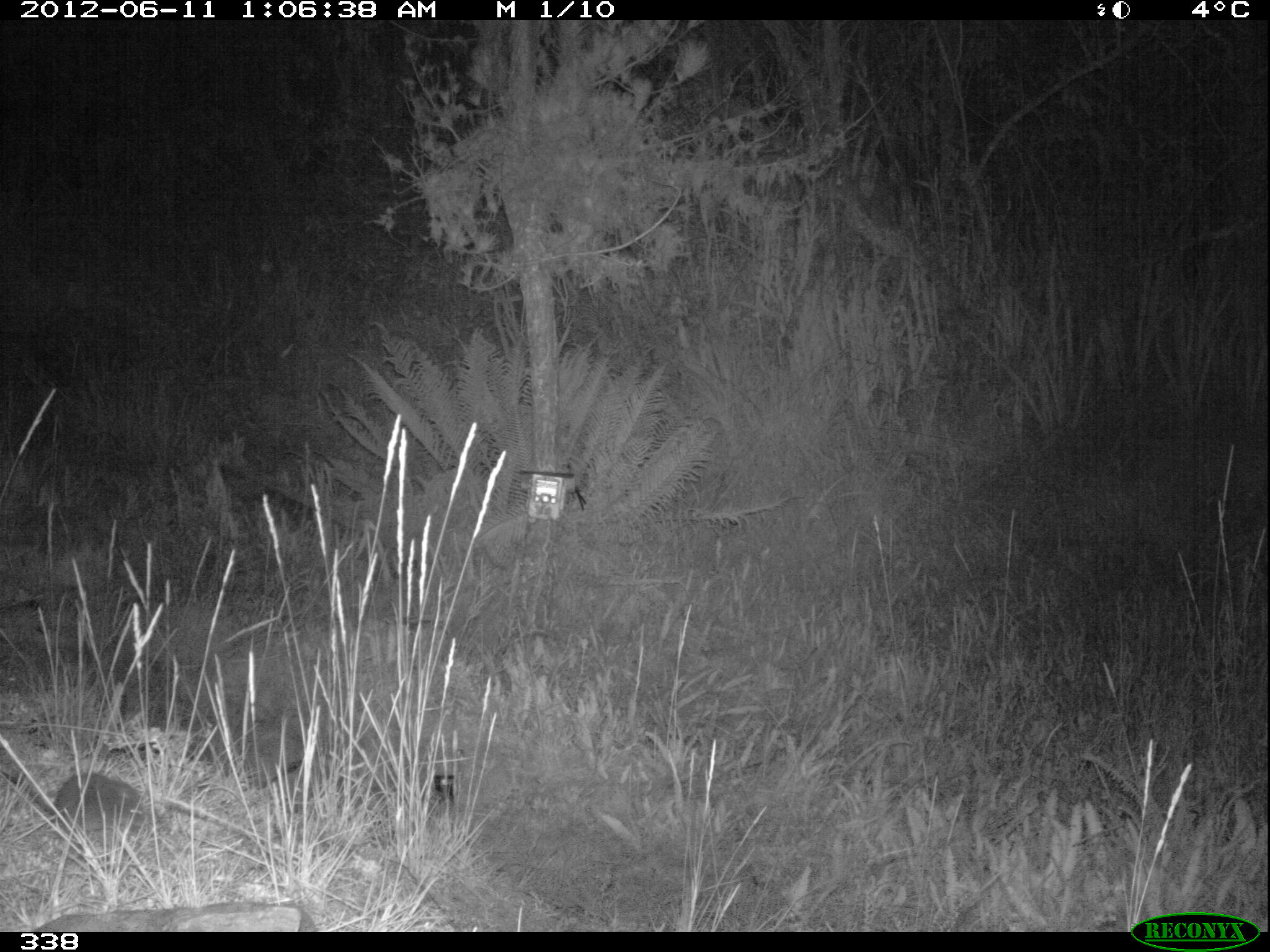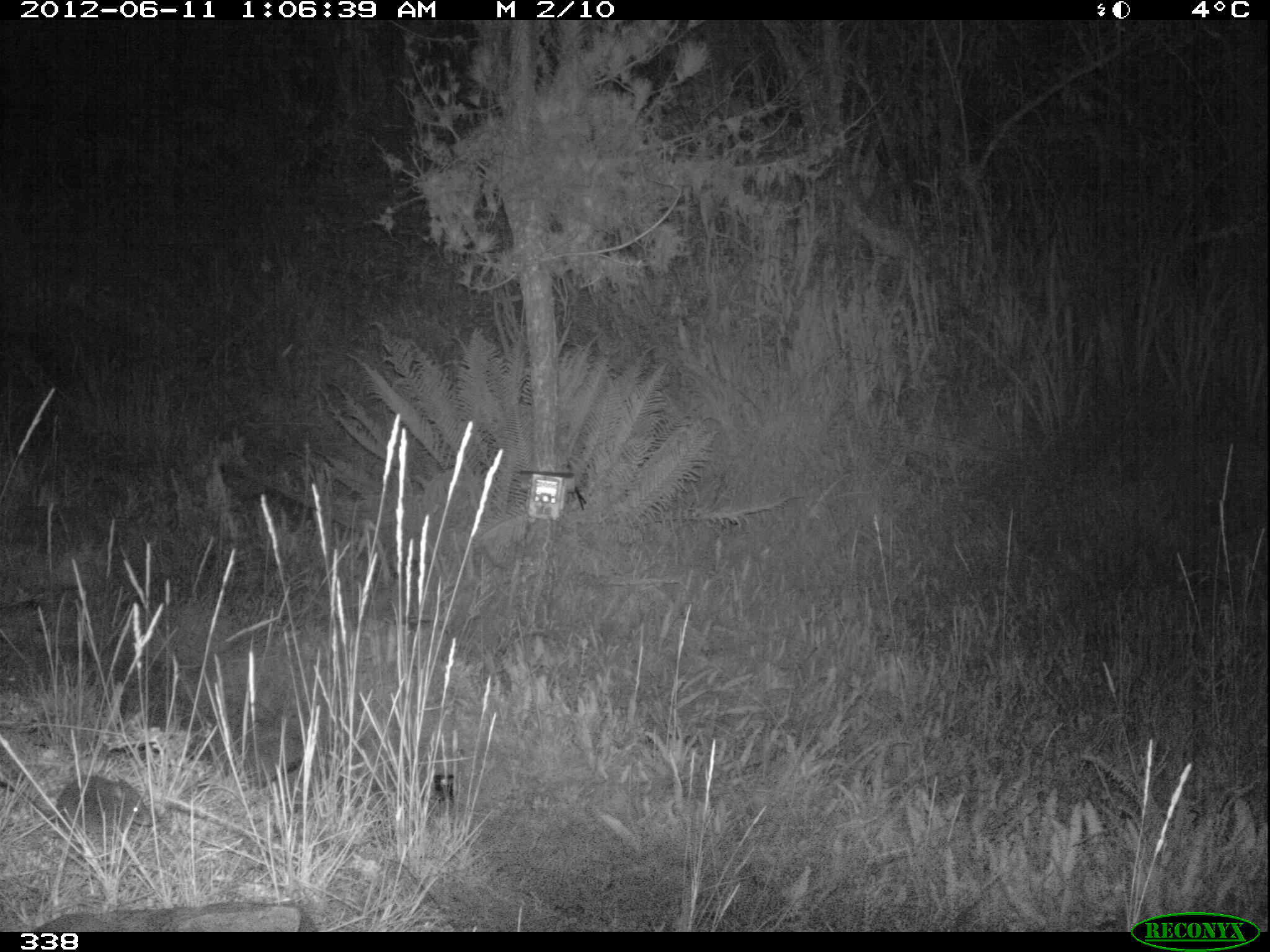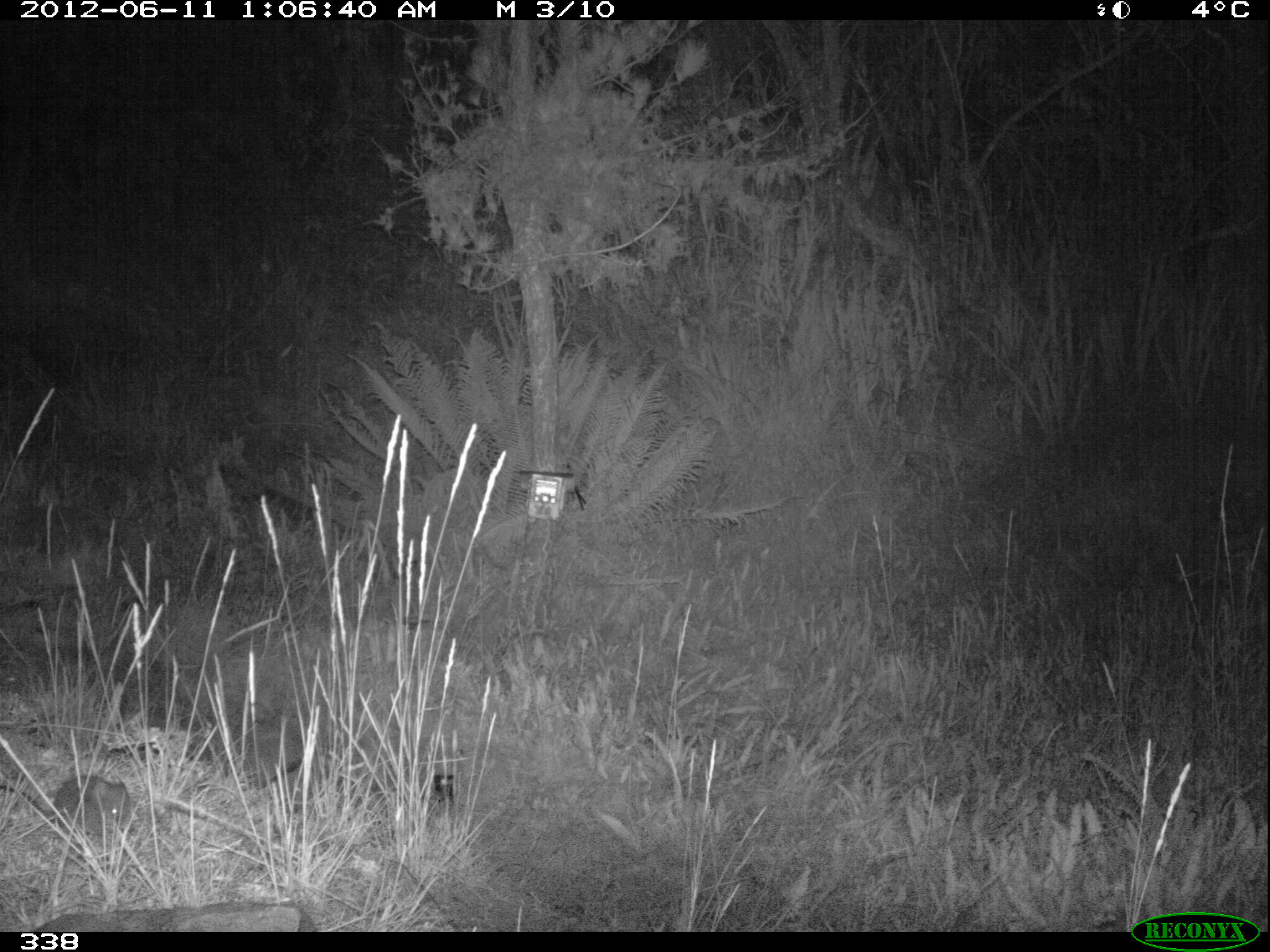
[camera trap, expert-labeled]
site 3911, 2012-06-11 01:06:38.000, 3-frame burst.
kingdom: Animalia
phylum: Chordata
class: Mammalia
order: Rodentia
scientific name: Rodentia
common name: rodents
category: unknown rodent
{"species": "unknown rodent (rodents) (Rodentia)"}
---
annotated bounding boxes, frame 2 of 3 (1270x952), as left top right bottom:
unknown rodent: 0 775 152 831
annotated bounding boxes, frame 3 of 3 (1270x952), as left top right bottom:
unknown rodent: 0 773 138 834